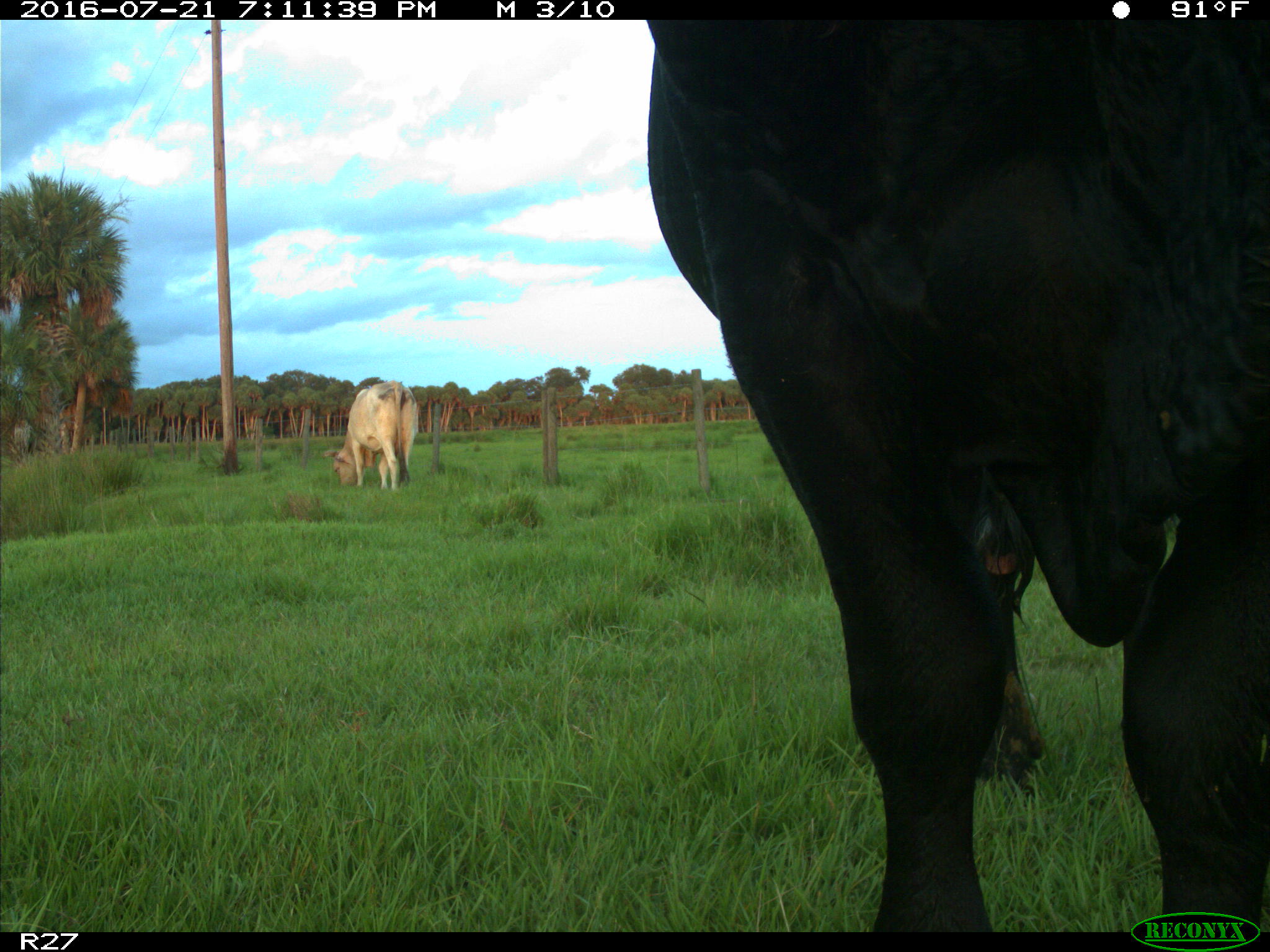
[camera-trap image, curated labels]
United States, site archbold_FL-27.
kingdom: Animalia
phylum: Chordata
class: Mammalia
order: Artiodactyla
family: Bovidae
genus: Bos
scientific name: Bos taurus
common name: domestic cow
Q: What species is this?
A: Bos taurus (domestic cow).